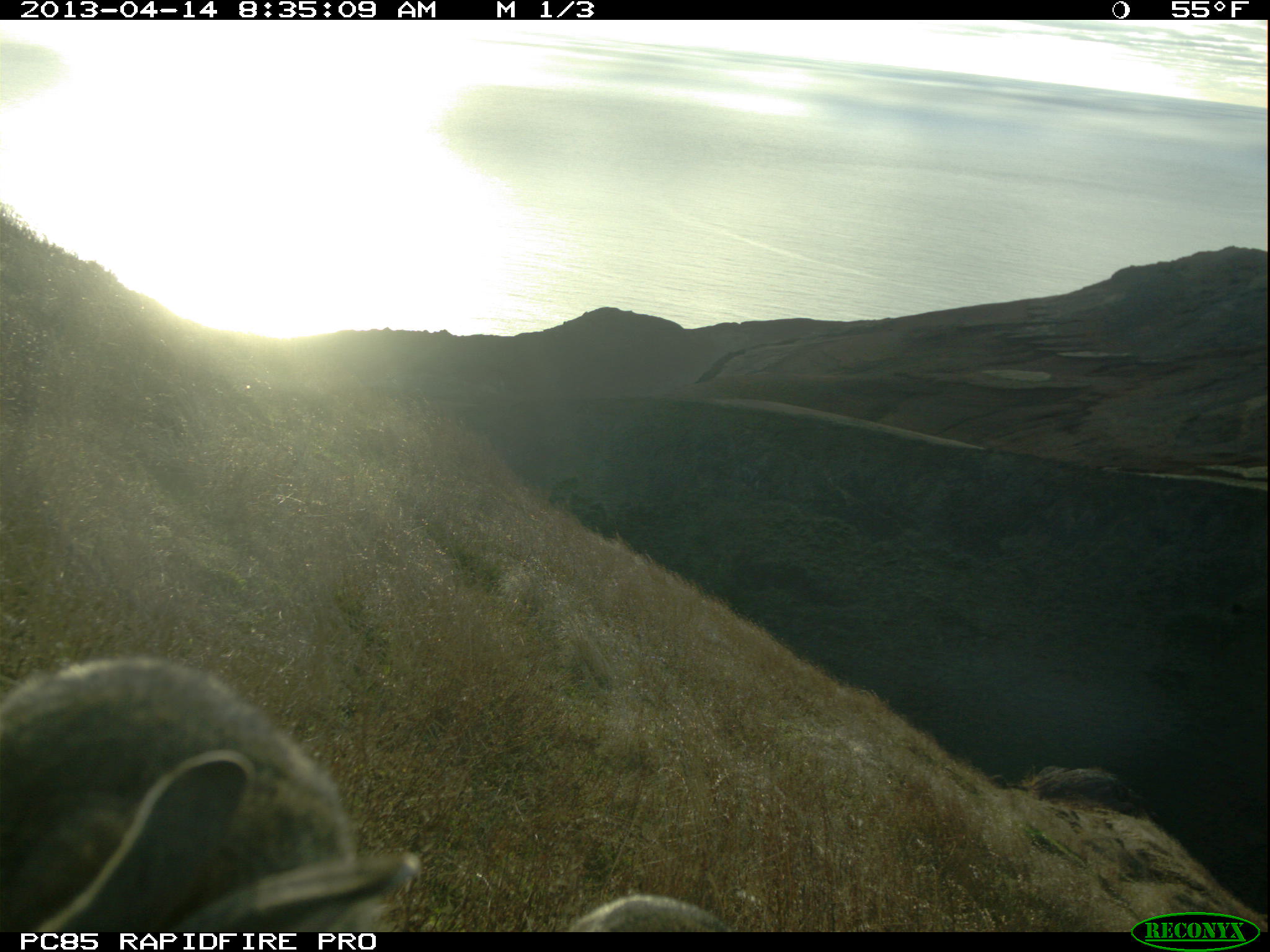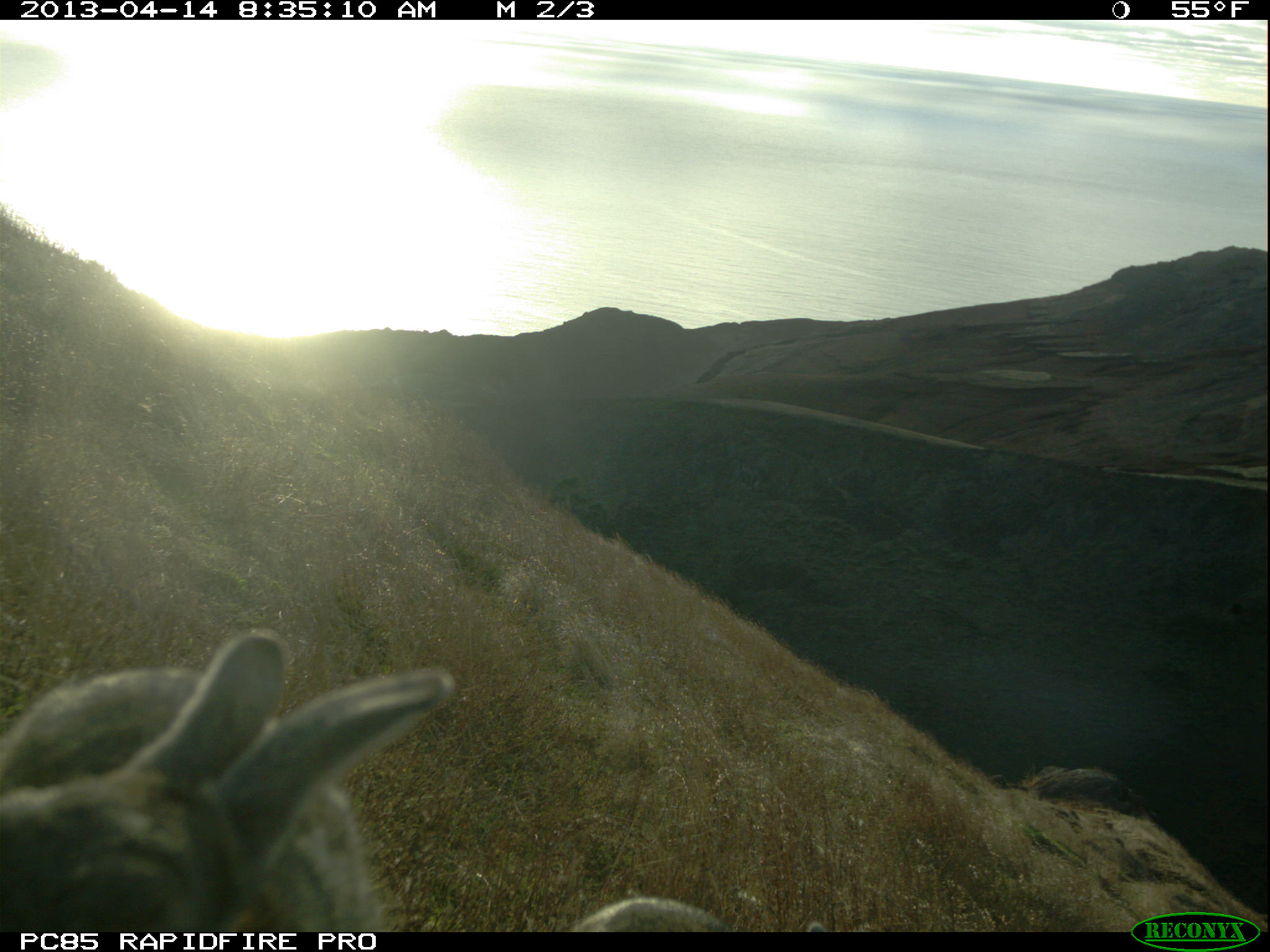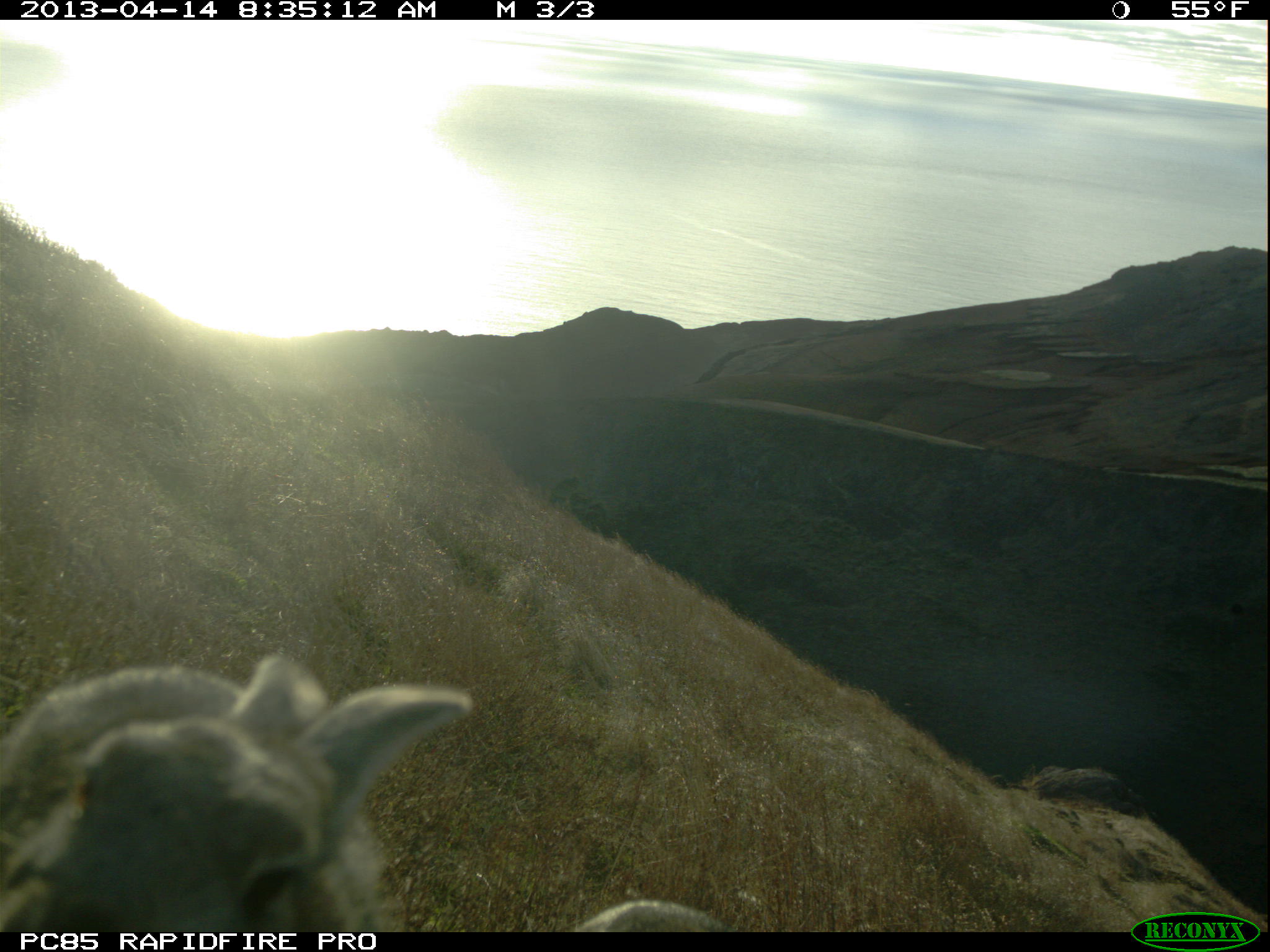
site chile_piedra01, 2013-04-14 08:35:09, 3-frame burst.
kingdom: Animalia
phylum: Chordata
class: Mammalia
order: Lagomorpha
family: Leporidae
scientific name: Leporidae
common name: rabbits and hares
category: rabbit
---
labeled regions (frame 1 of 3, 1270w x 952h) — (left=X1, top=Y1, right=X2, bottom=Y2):
rabbit: (left=0, top=650, right=416, bottom=928); (left=563, top=891, right=724, bottom=930)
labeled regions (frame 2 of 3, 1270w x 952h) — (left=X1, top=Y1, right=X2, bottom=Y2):
rabbit: (left=0, top=626, right=461, bottom=933); (left=585, top=894, right=825, bottom=932)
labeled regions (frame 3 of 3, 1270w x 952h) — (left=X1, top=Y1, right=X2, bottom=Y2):
rabbit: (left=0, top=651, right=477, bottom=930); (left=571, top=899, right=737, bottom=931)